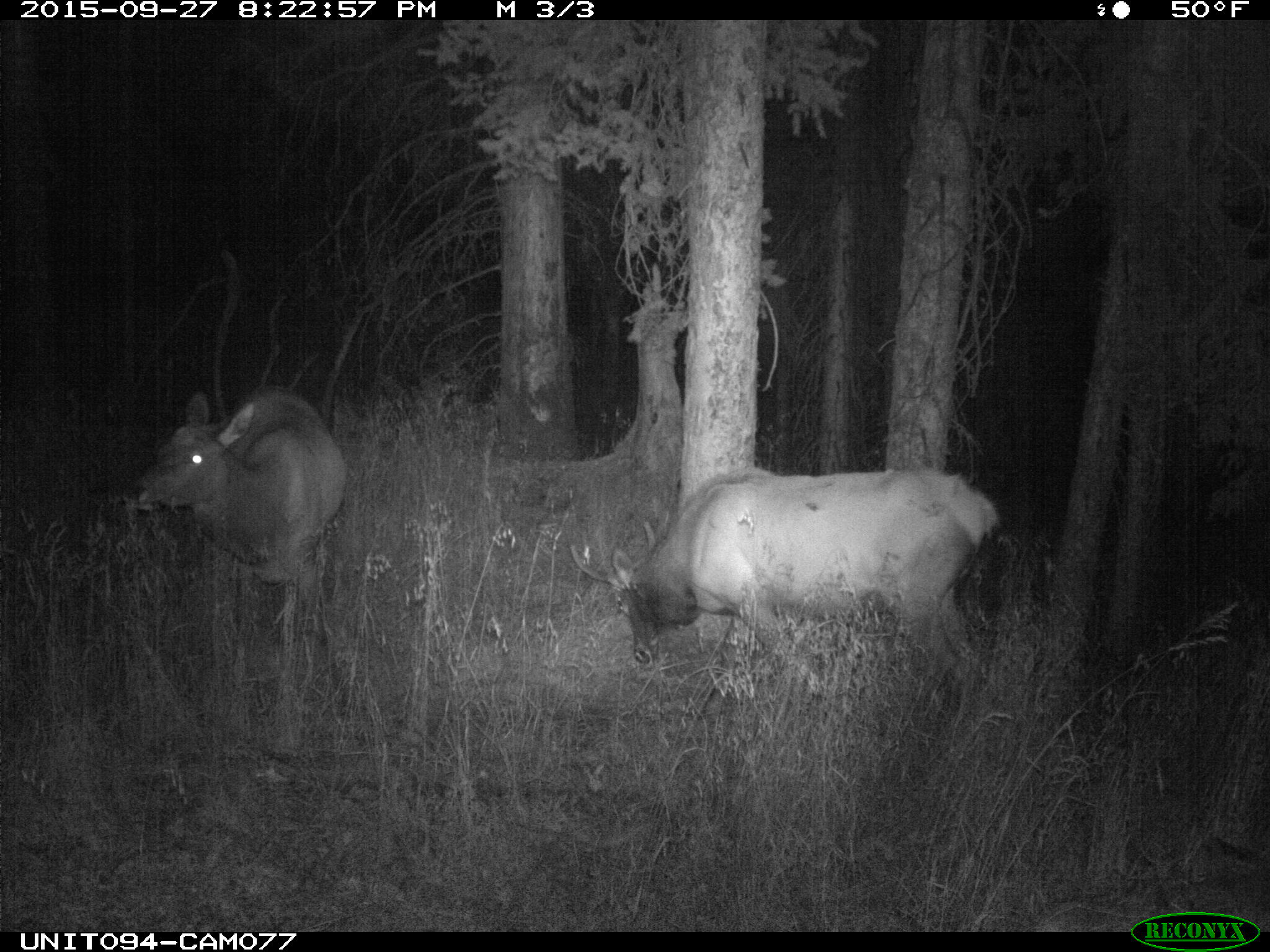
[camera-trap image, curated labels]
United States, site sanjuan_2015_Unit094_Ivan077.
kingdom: Animalia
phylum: Chordata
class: Mammalia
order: Artiodactyla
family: Cervidae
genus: Cervus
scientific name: Cervus elaphus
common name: red deer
Cervus elaphus (red deer).